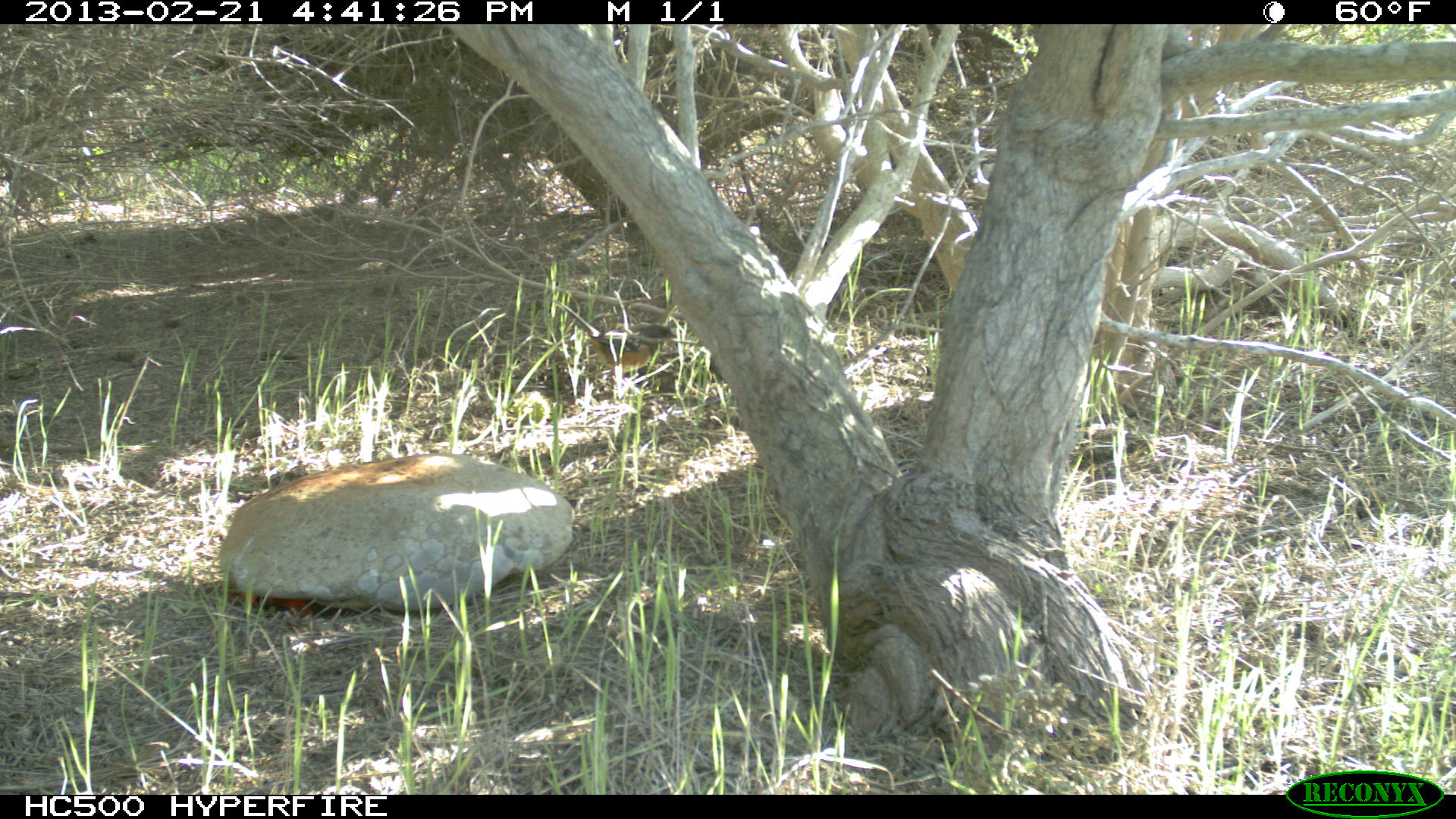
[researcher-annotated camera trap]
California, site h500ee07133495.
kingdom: Animalia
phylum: Chordata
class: Aves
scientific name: Aves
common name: bird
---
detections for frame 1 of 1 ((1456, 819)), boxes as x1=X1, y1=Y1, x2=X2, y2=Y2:
bird: x1=554, y1=300, x2=676, y2=375